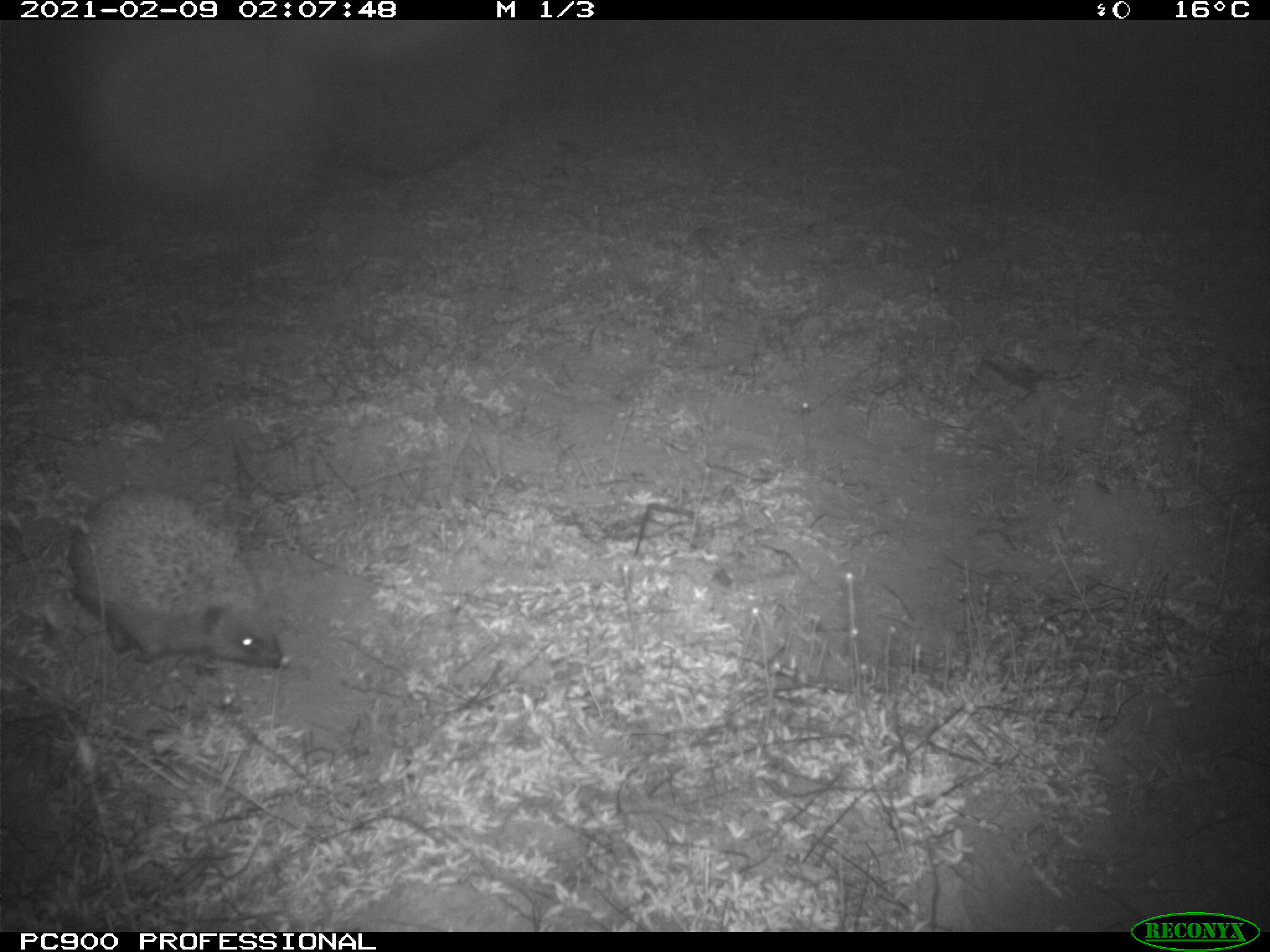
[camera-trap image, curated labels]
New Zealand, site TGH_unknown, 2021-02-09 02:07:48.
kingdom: Animalia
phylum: Chordata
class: Mammalia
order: Eulipotyphla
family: Erinaceidae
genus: Erinaceus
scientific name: Erinaceus europaeus europaeus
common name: european hedgehog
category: hedgehog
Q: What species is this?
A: Hedgehog (european hedgehog) (Erinaceus europaeus europaeus).